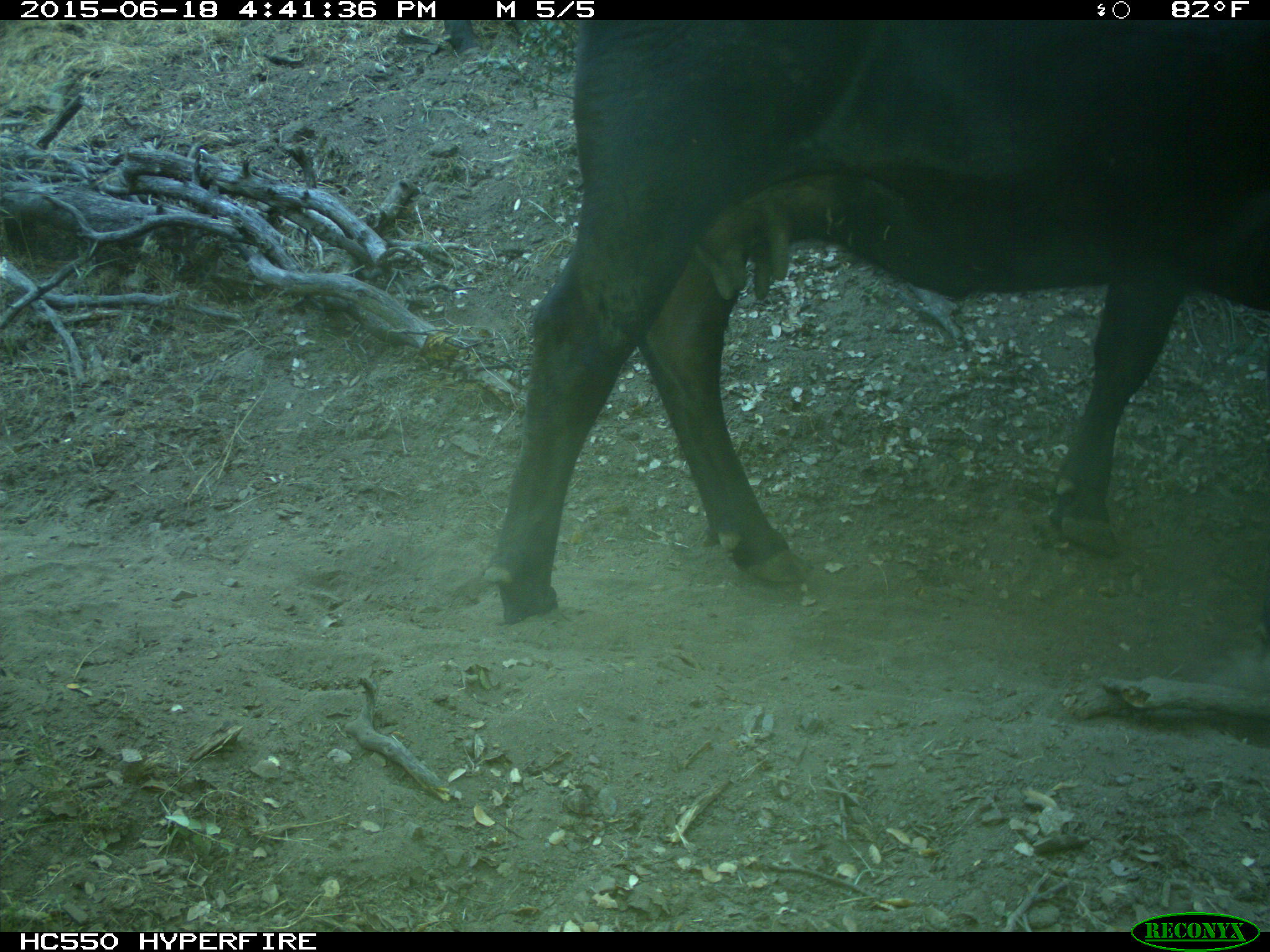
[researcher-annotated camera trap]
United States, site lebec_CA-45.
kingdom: Animalia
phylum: Chordata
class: Mammalia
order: Artiodactyla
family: Bovidae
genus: Bos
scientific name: Bos taurus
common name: domestic cow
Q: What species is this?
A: Bos taurus (domestic cow).